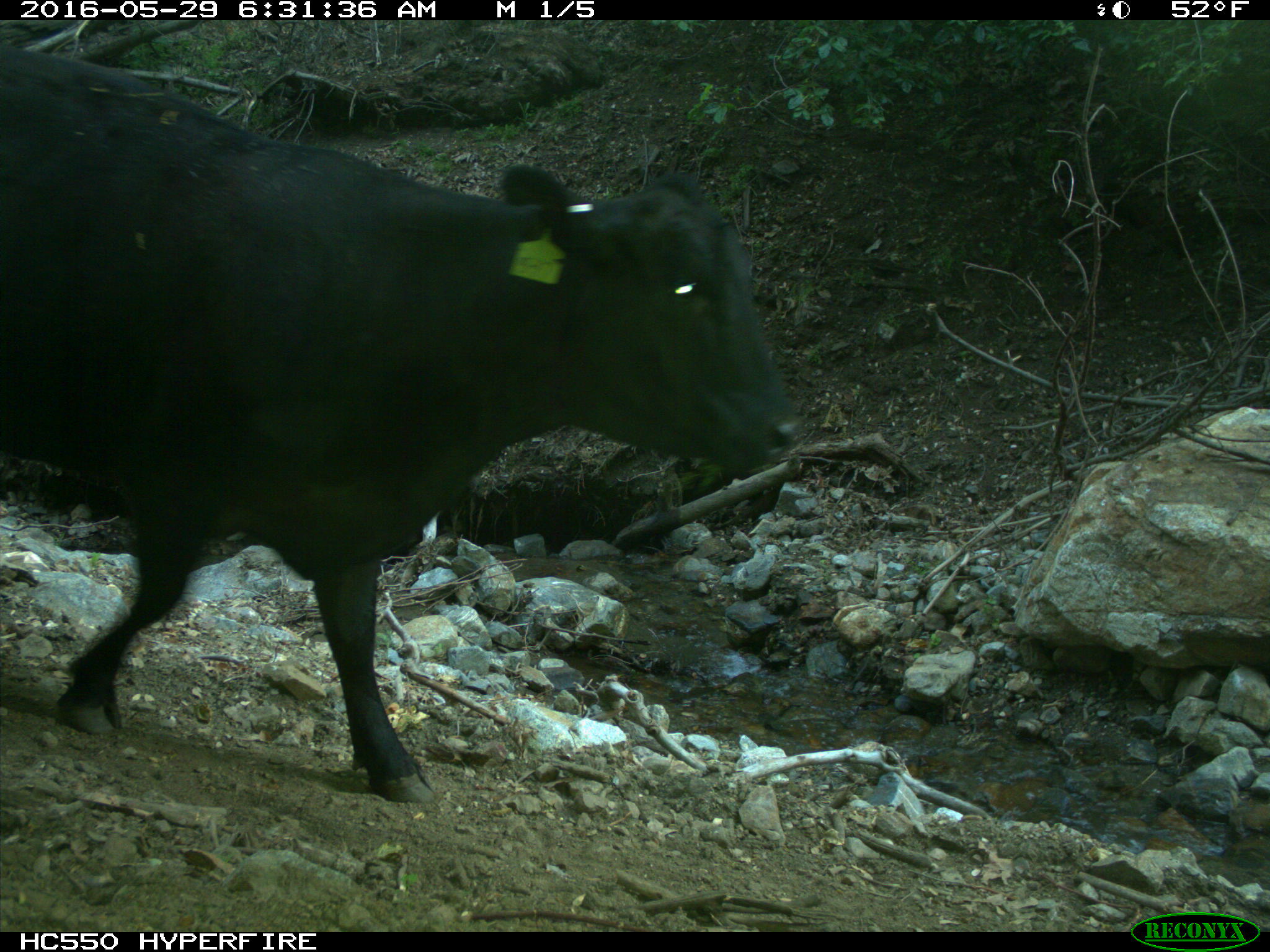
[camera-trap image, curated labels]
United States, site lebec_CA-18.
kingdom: Animalia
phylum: Chordata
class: Mammalia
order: Artiodactyla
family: Bovidae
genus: Bos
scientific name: Bos taurus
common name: domestic cow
Bos taurus (domestic cow).